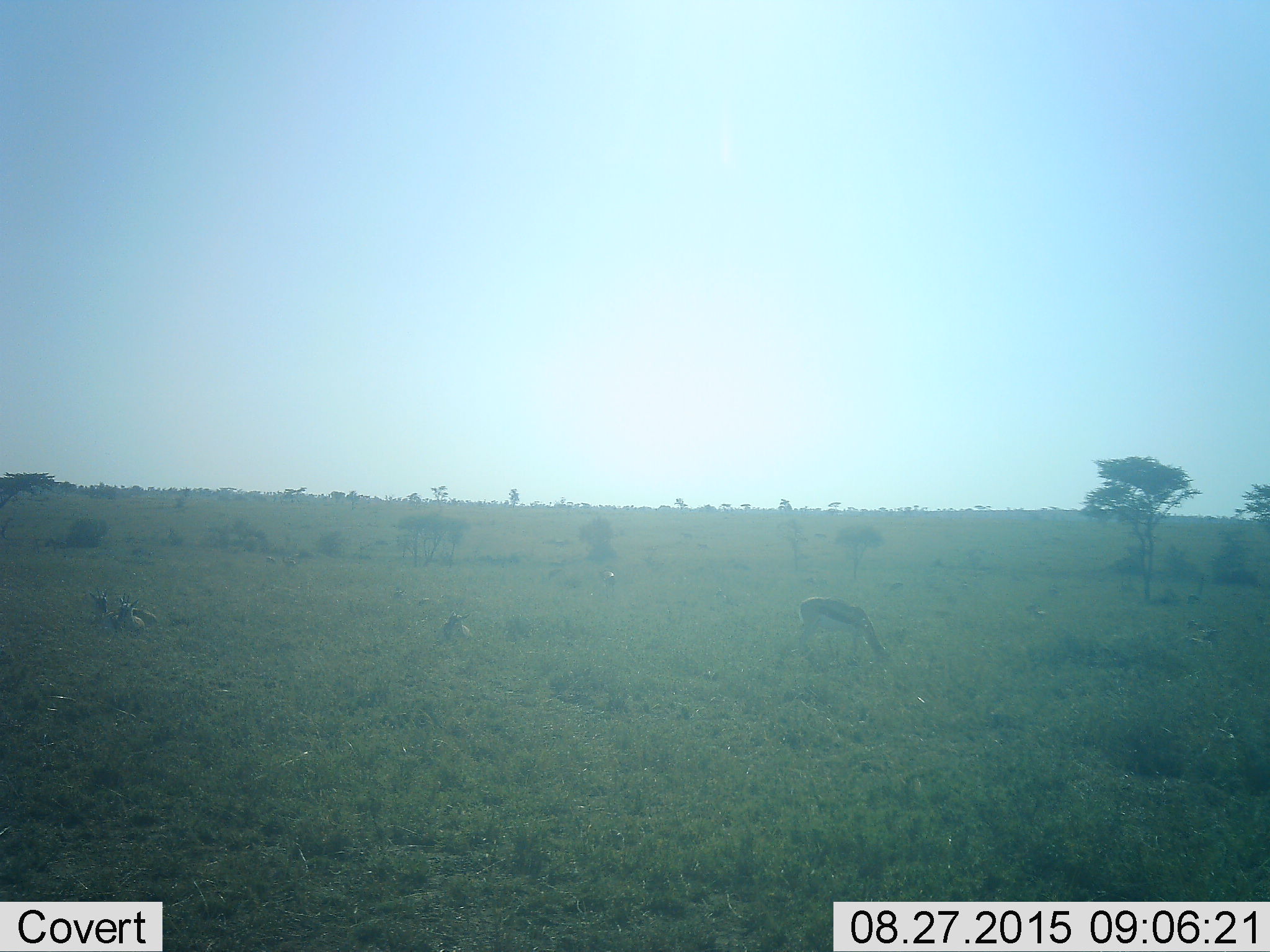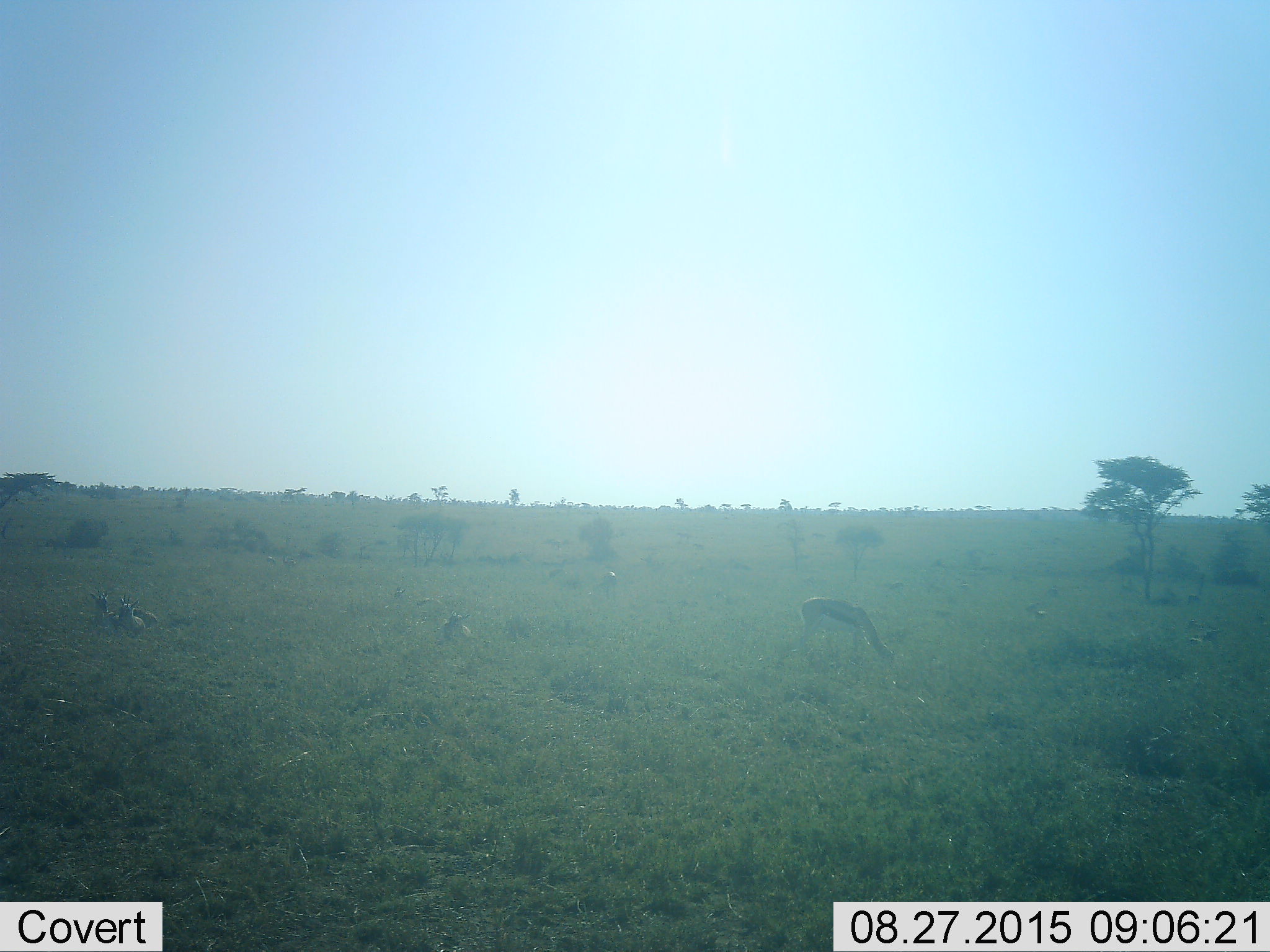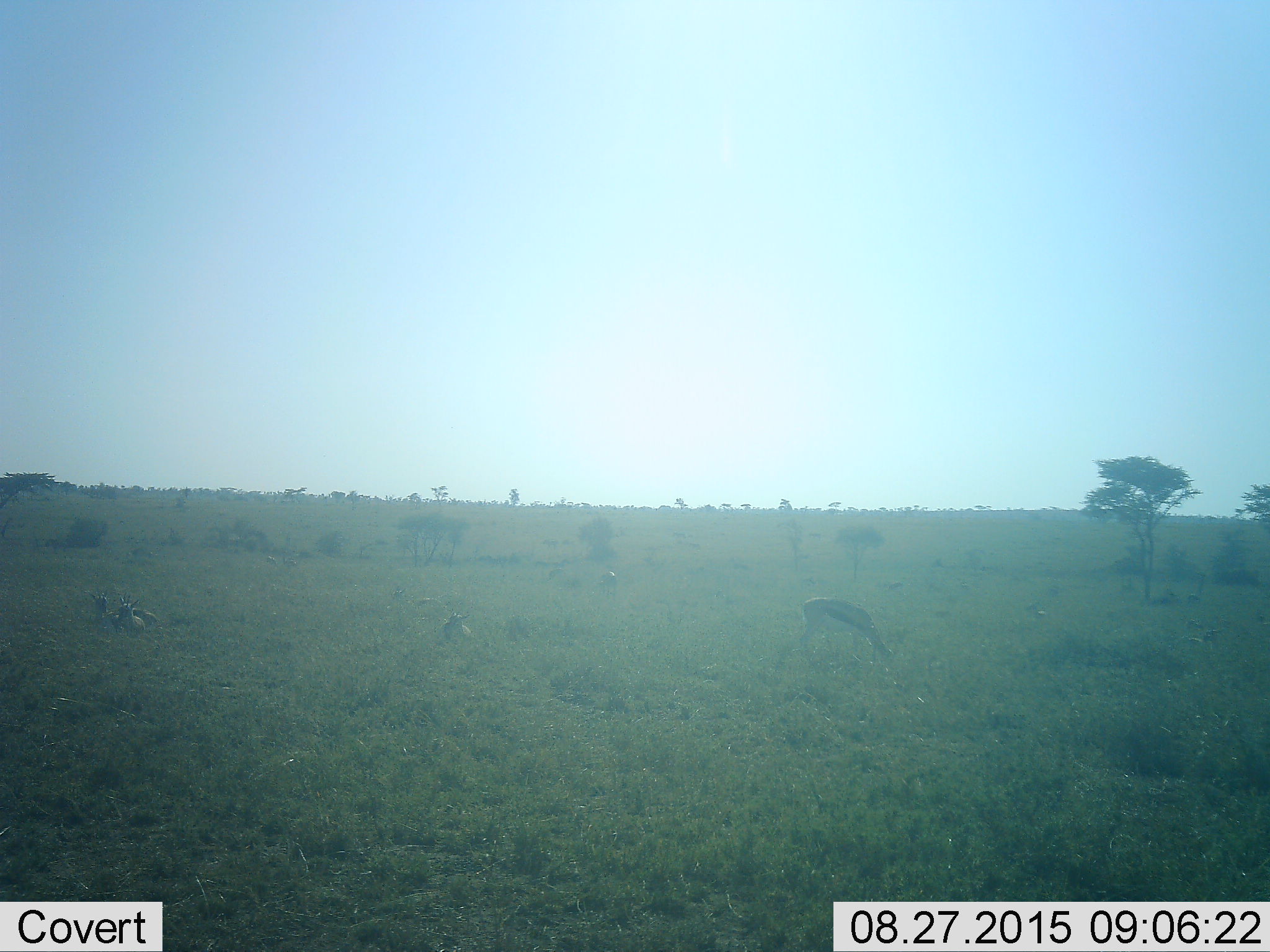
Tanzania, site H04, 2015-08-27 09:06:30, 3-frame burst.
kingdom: Animalia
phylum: Chordata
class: Mammalia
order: Artiodactyla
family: Bovidae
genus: Eudorcas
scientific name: Eudorcas thomsonii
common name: thomson's gazelle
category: gazellethomsons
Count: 5.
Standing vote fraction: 71%.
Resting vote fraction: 86%.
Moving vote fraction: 14%.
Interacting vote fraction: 14%.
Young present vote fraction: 0%.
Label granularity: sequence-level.